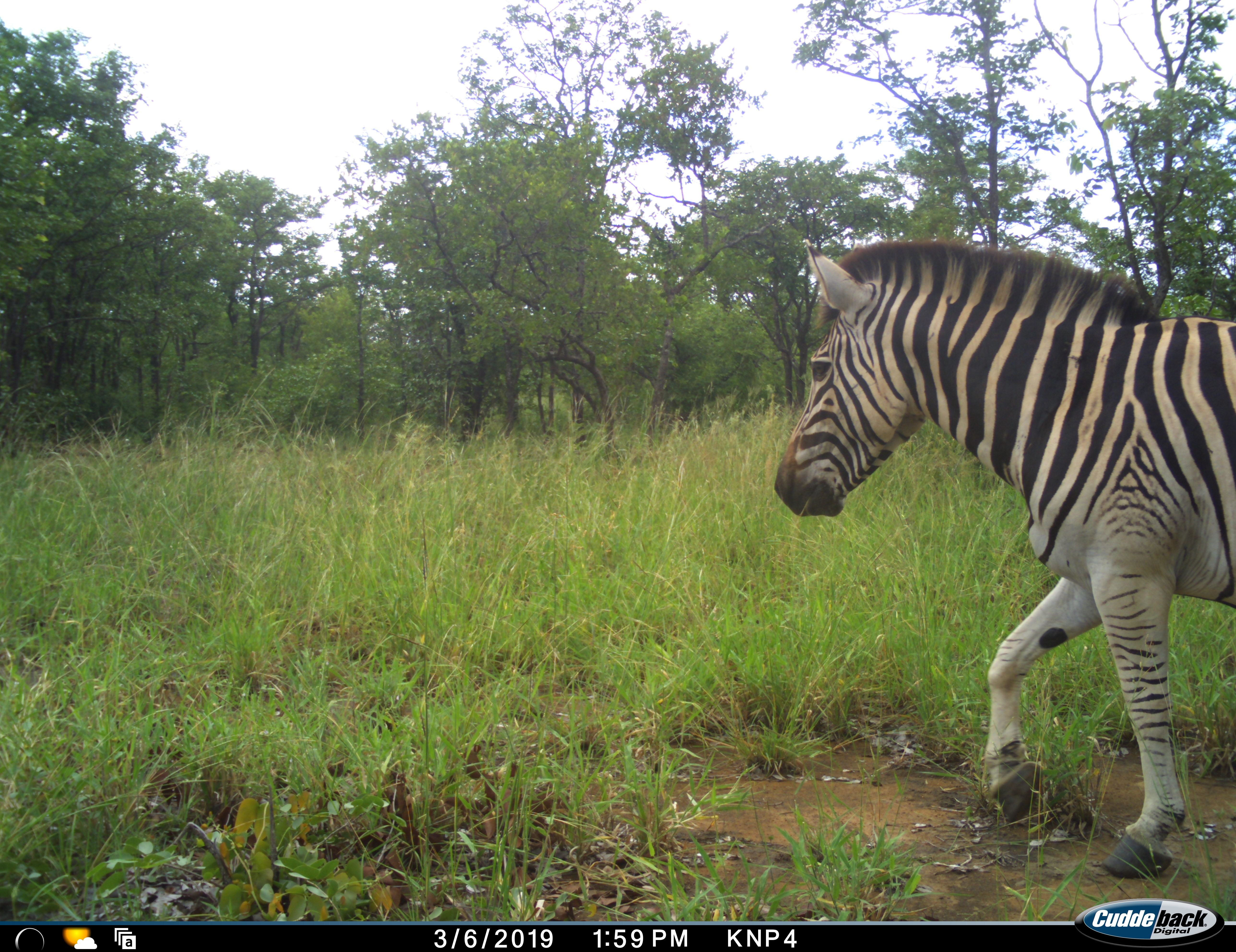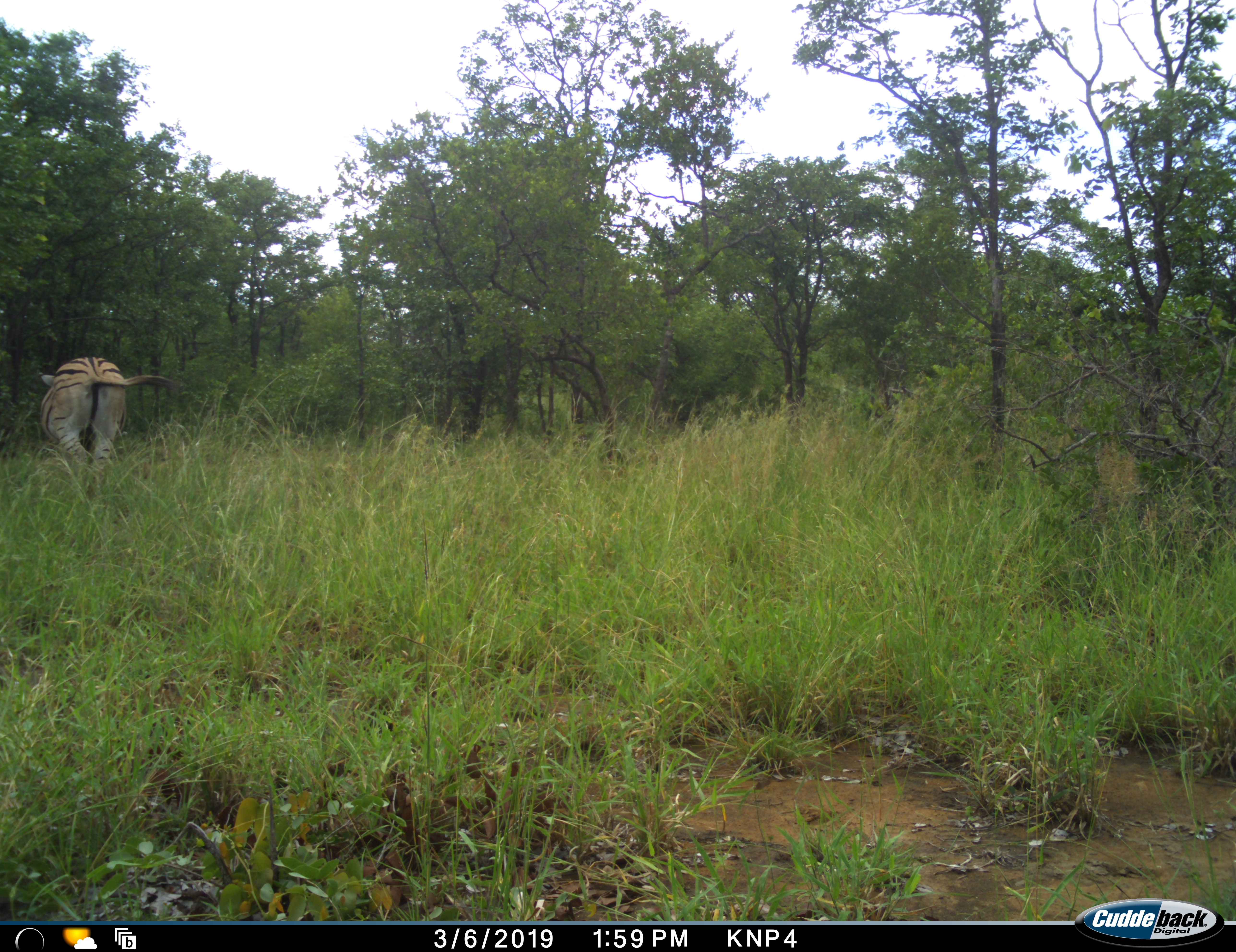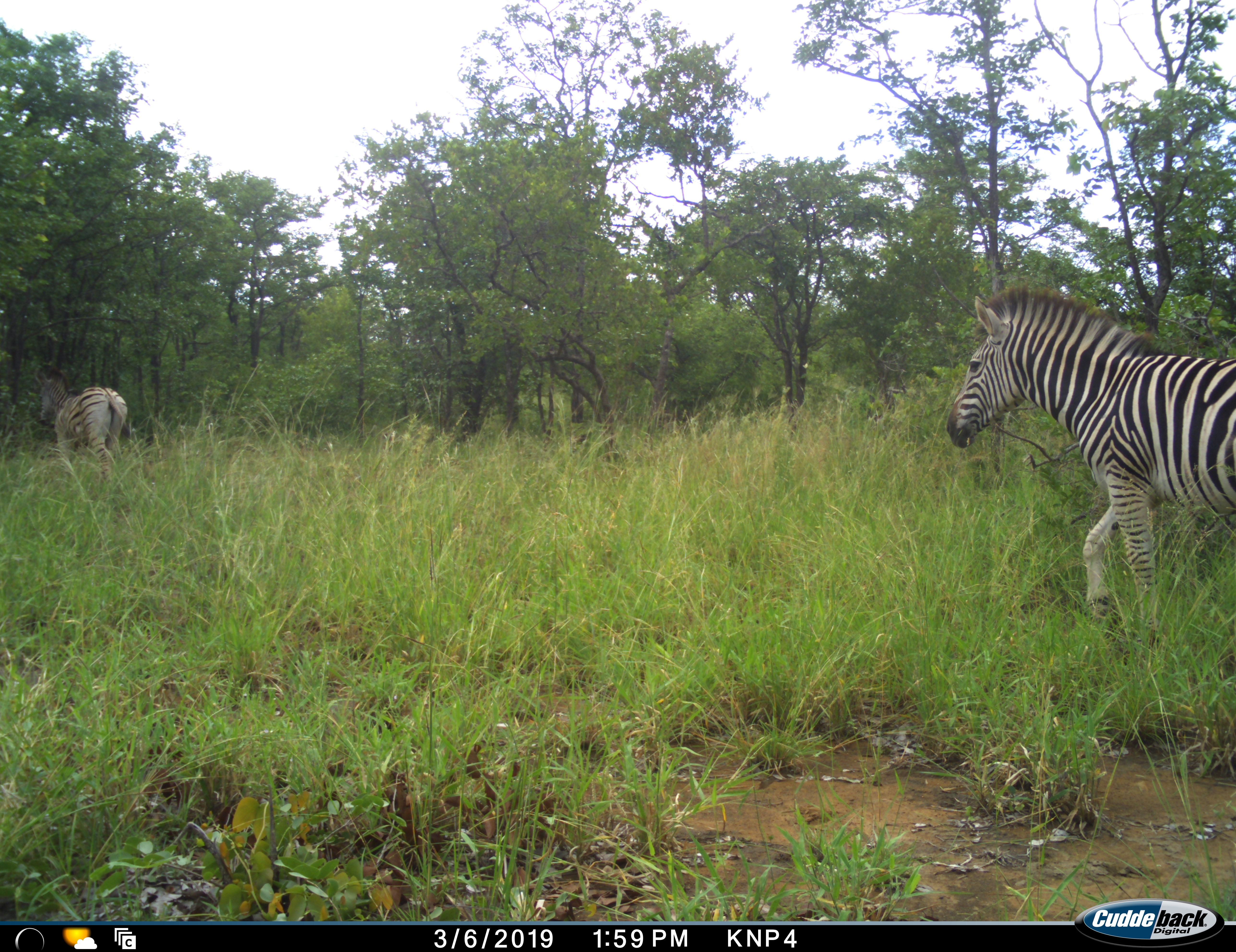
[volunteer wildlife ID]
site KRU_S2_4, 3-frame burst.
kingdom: Animalia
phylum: Chordata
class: Mammalia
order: Perissodactyla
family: Equidae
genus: Equus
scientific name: Equus quagga burchellii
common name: burchell's zebra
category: zebraburchells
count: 2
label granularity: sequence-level